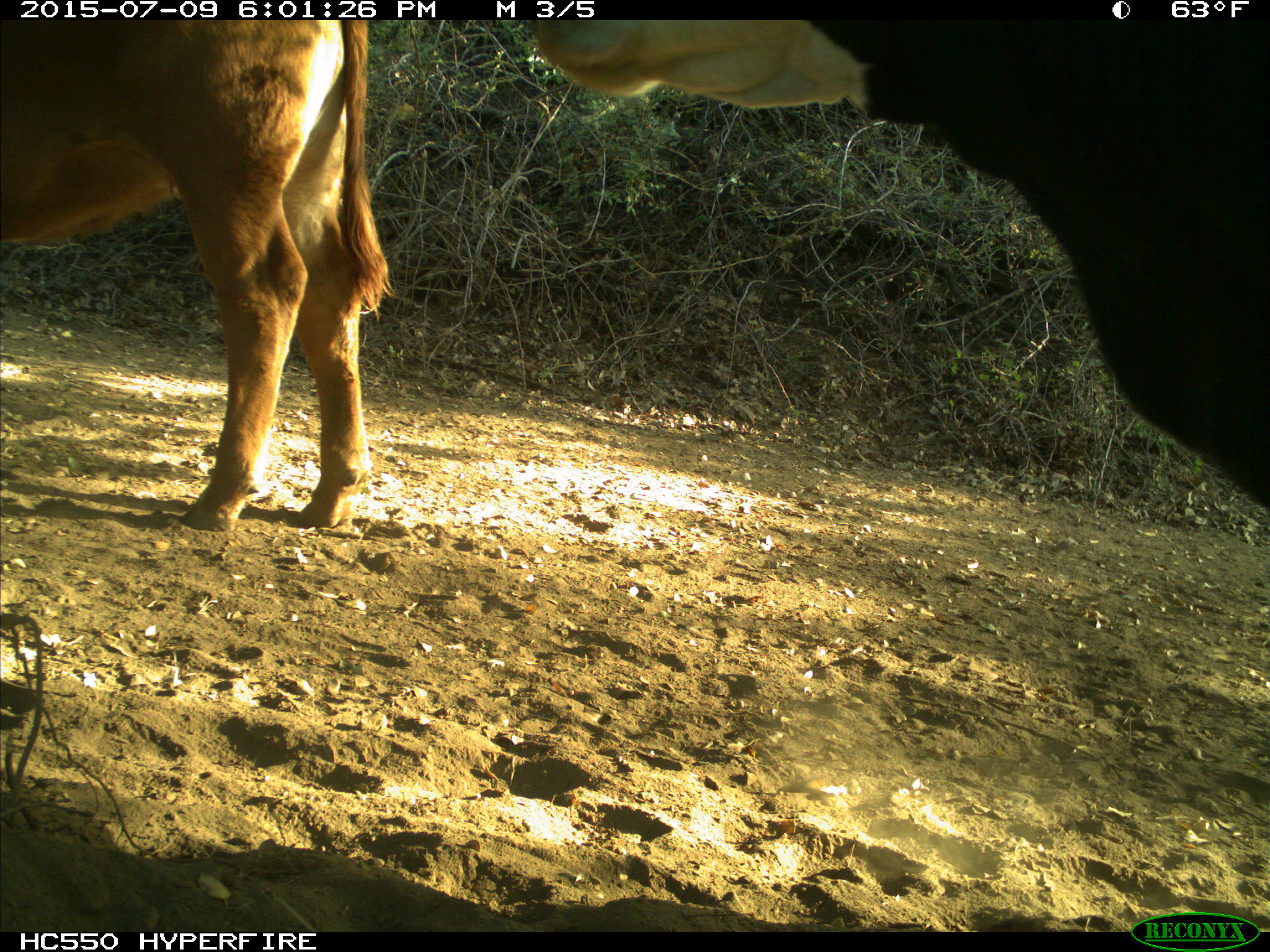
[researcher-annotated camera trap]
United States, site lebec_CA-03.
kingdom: Animalia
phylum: Chordata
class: Mammalia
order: Artiodactyla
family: Bovidae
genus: Bos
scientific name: Bos taurus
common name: domestic cow